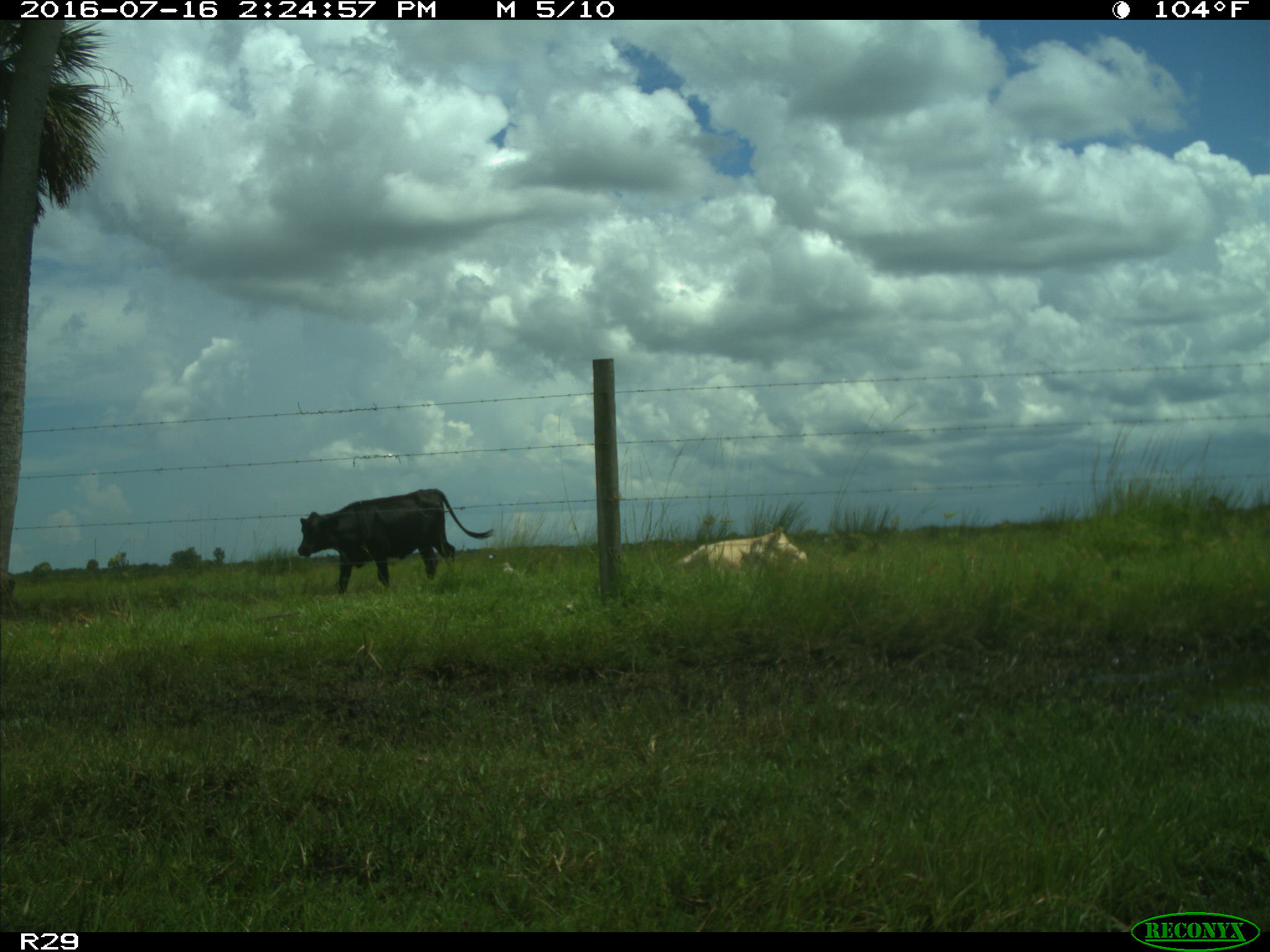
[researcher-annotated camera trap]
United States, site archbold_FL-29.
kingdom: Animalia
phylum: Chordata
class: Mammalia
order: Artiodactyla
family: Bovidae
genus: Bos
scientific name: Bos taurus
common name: domestic cow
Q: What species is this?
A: Bos taurus (domestic cow).